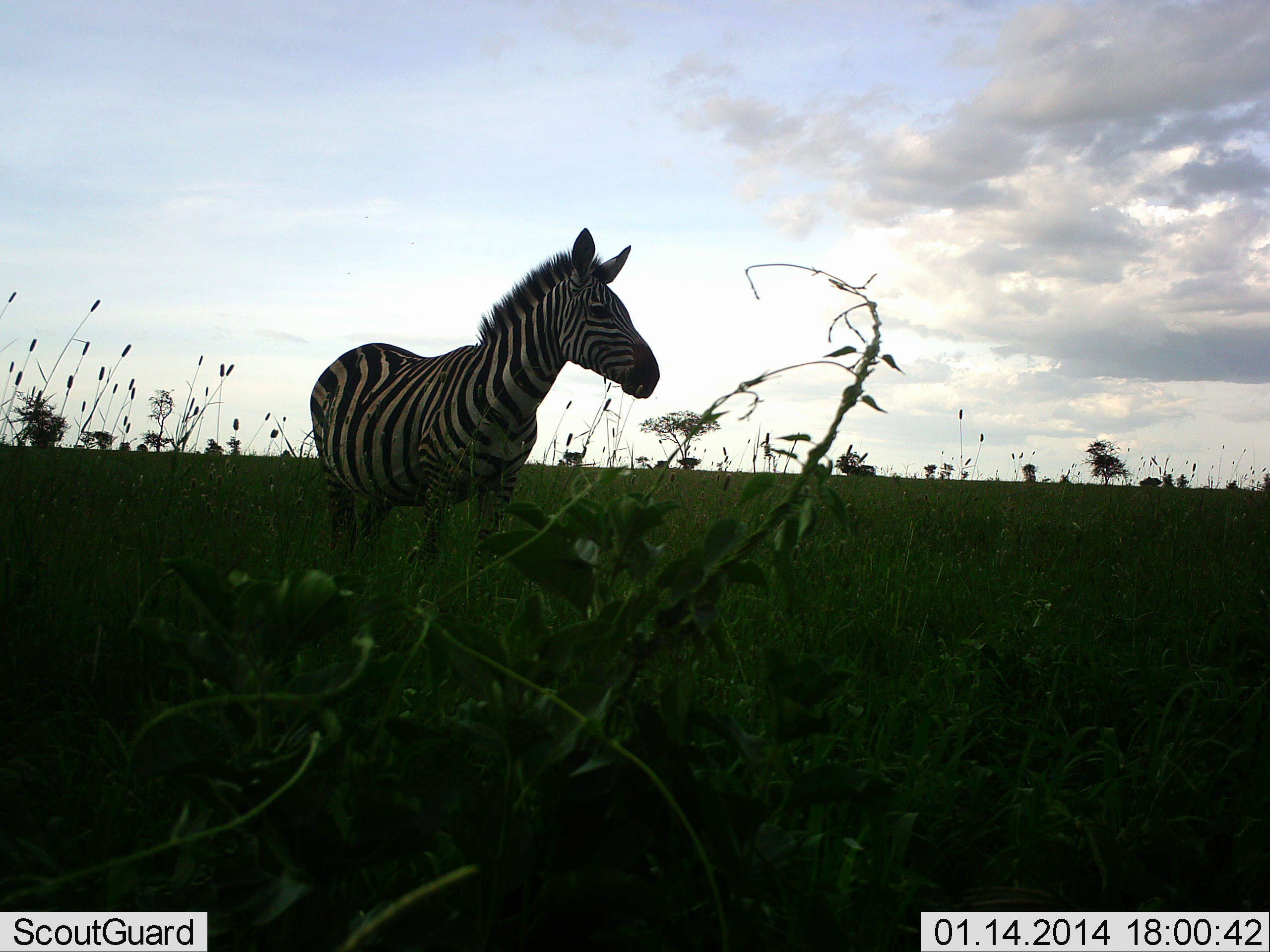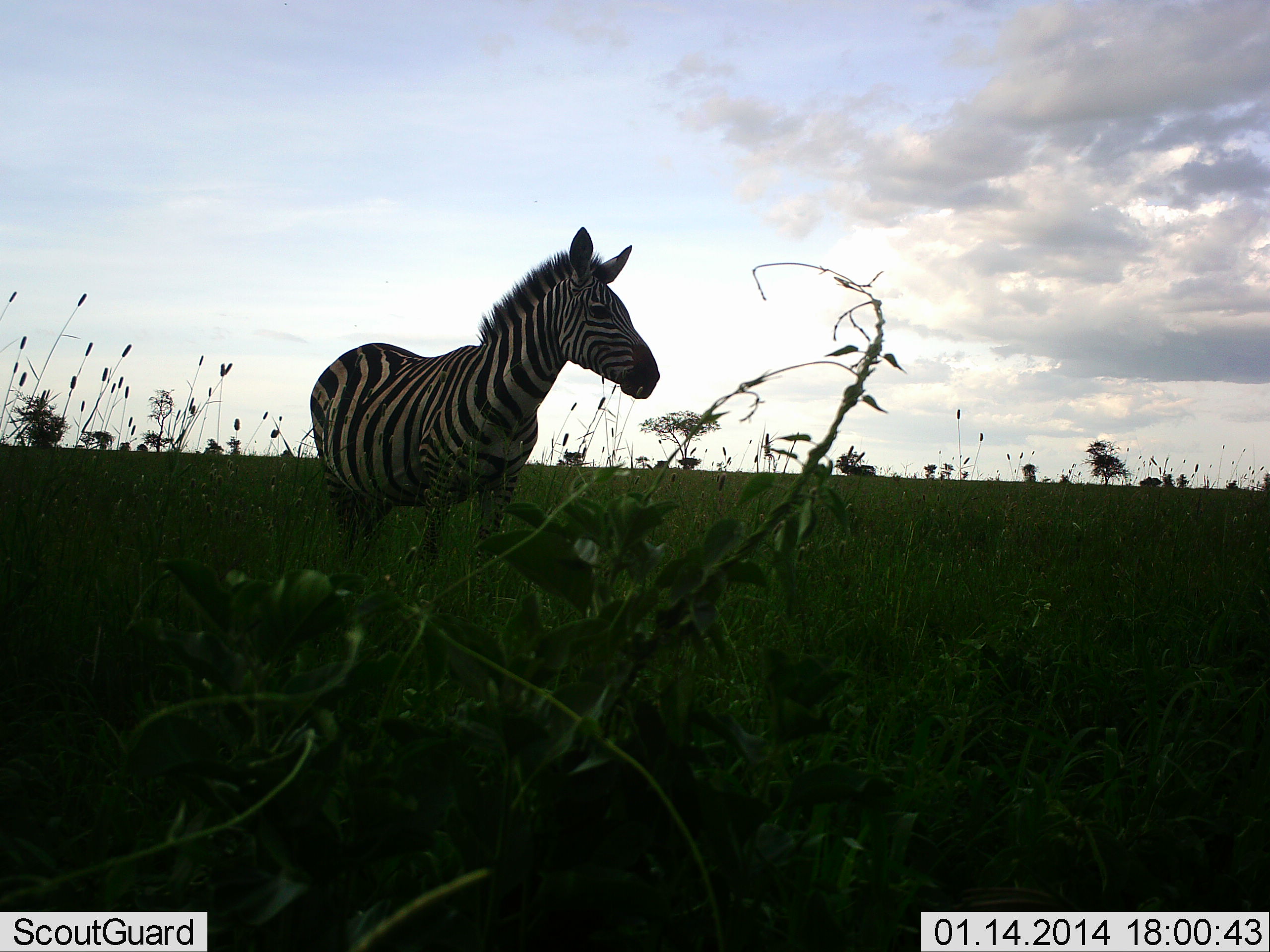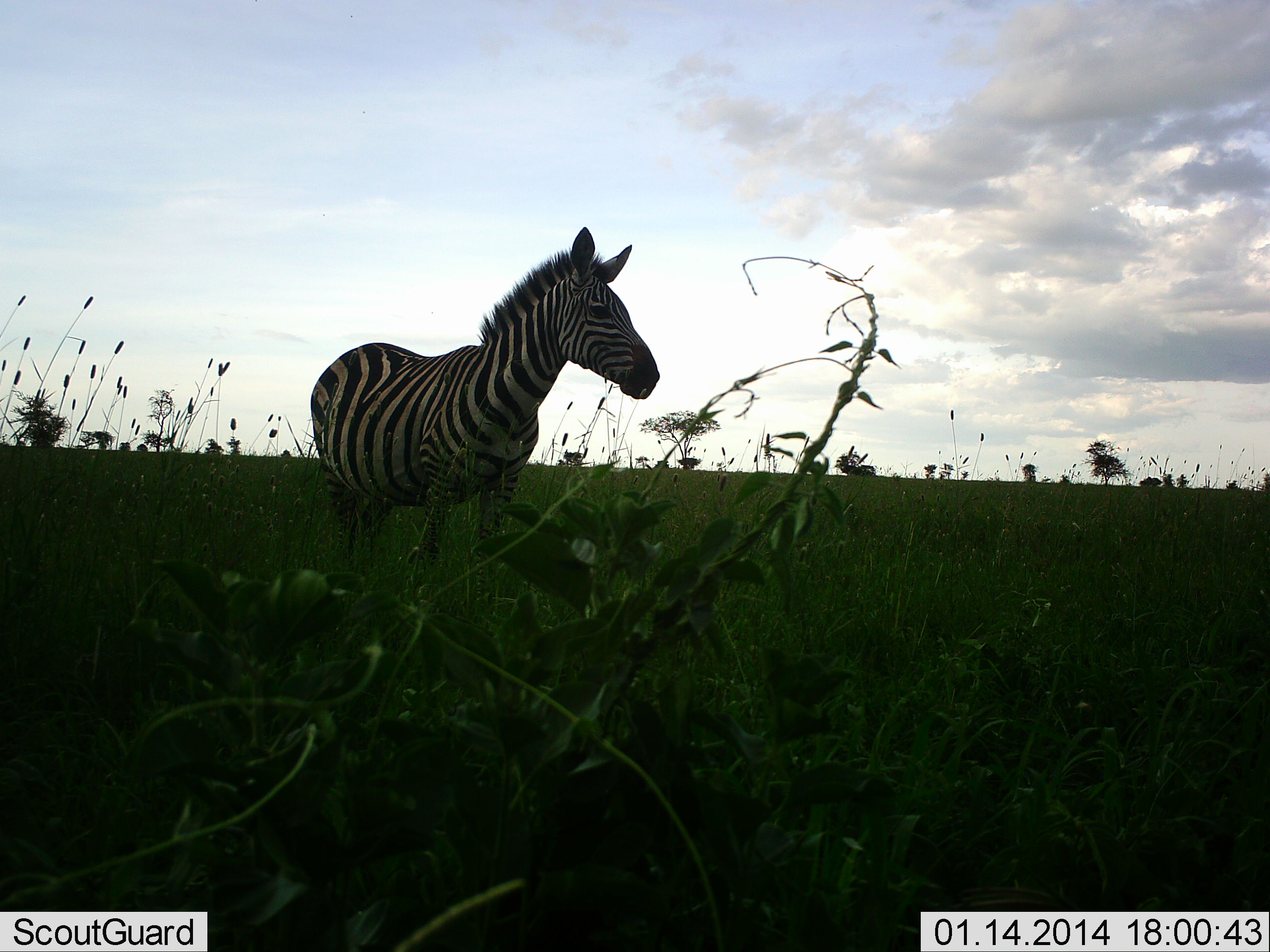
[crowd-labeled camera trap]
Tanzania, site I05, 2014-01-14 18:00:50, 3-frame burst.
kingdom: Animalia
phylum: Chordata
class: Mammalia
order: Perissodactyla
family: Equidae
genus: Equus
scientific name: Equus quagga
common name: plains zebra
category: zebra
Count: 1.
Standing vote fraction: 100%.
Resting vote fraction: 10%.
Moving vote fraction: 0%.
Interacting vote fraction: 0%.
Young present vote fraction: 0%.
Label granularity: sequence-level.